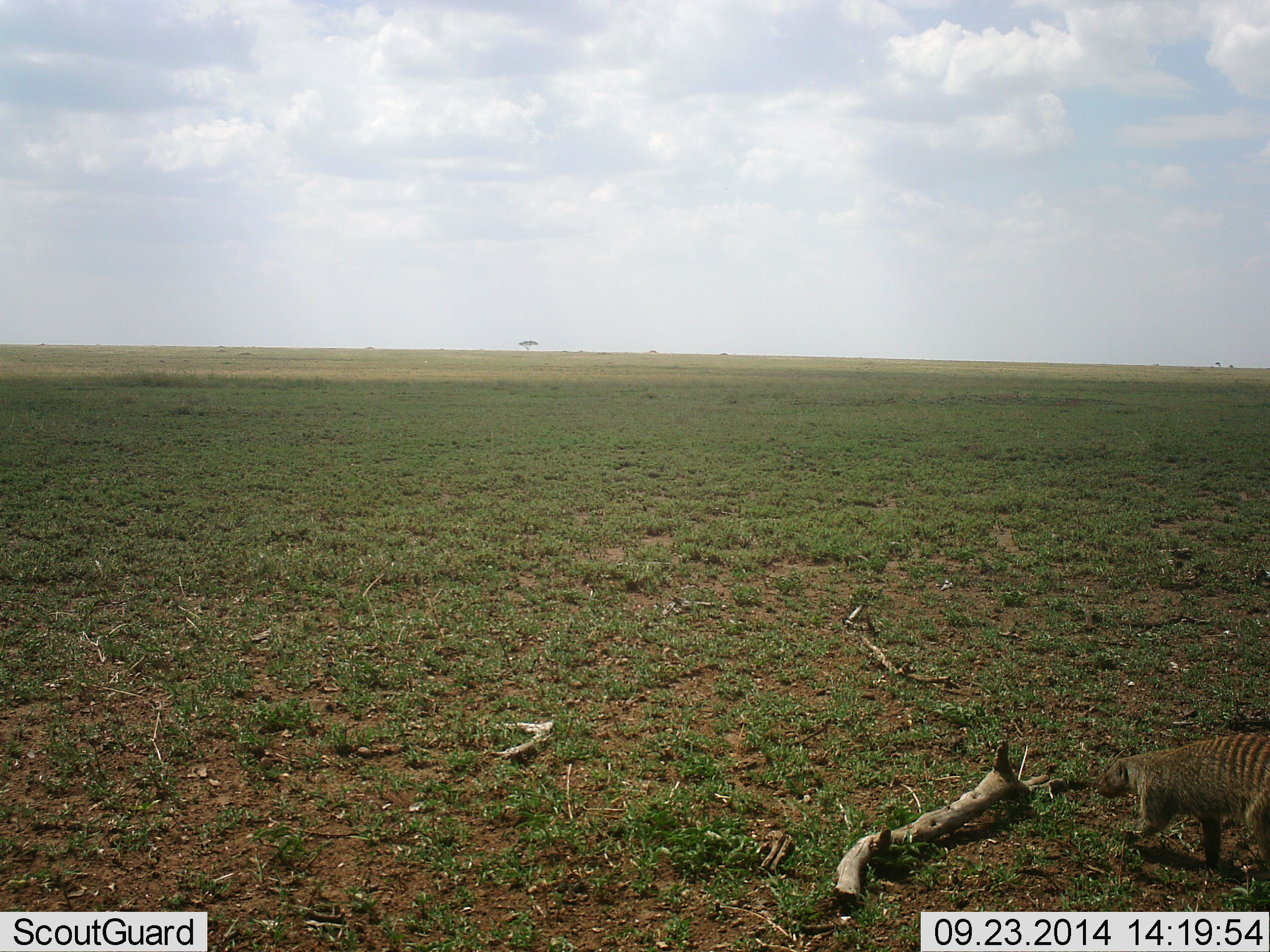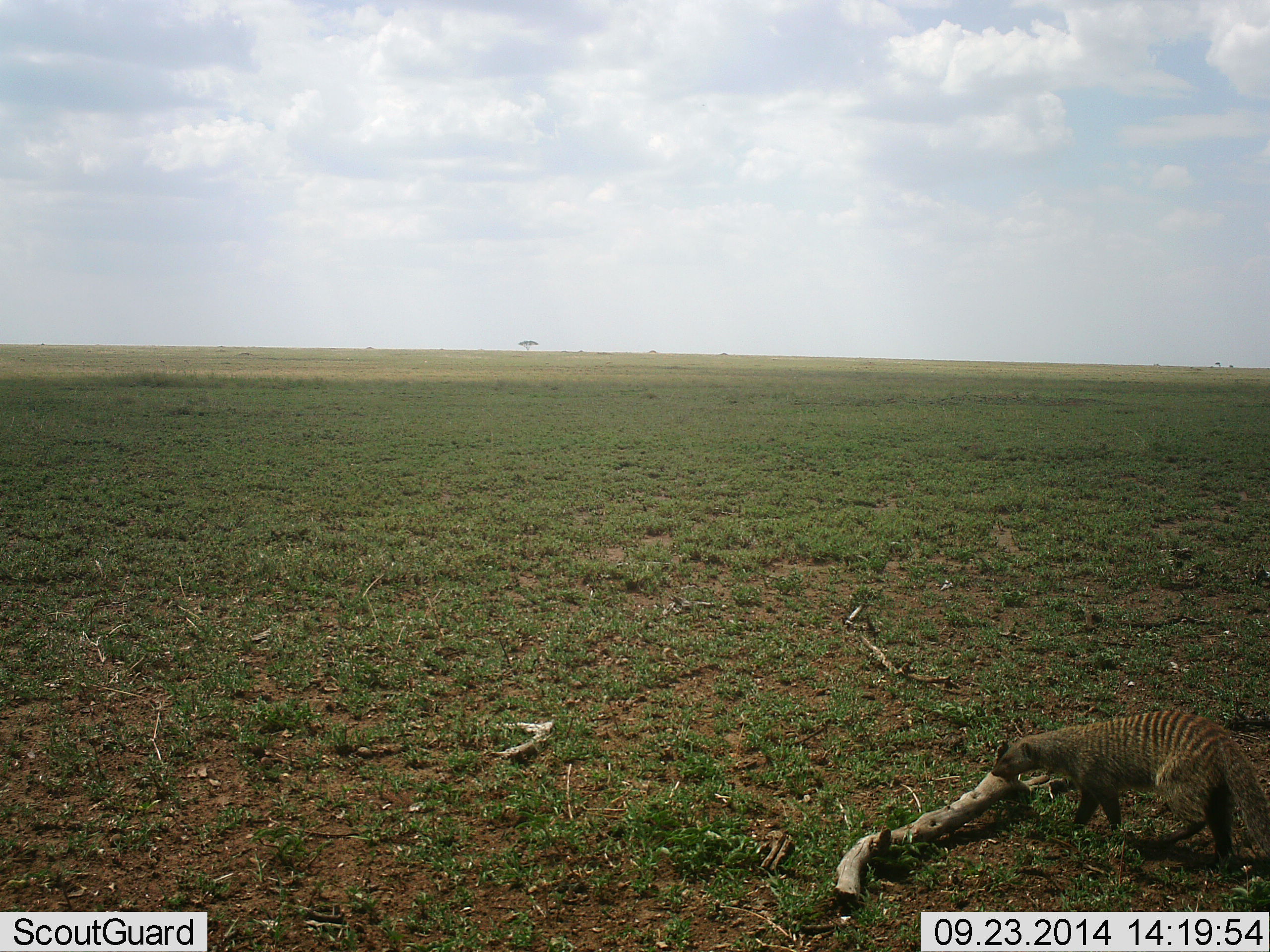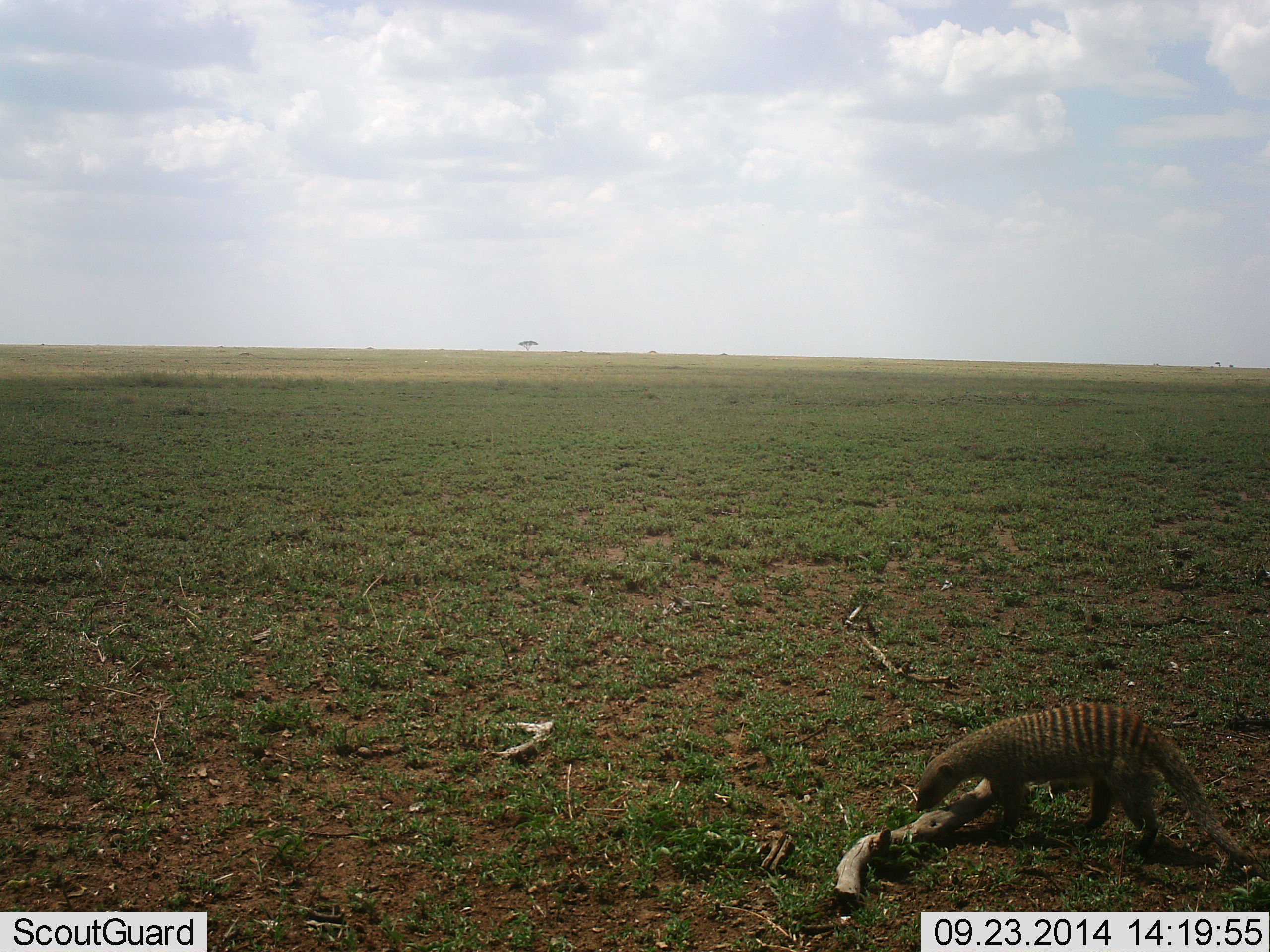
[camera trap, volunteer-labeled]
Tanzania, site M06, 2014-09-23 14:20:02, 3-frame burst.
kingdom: Animalia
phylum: Chordata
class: Mammalia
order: Carnivora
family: Herpestidae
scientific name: Herpestidae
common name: mongoose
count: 1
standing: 8%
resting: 0%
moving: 100%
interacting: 0%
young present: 0%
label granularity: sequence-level